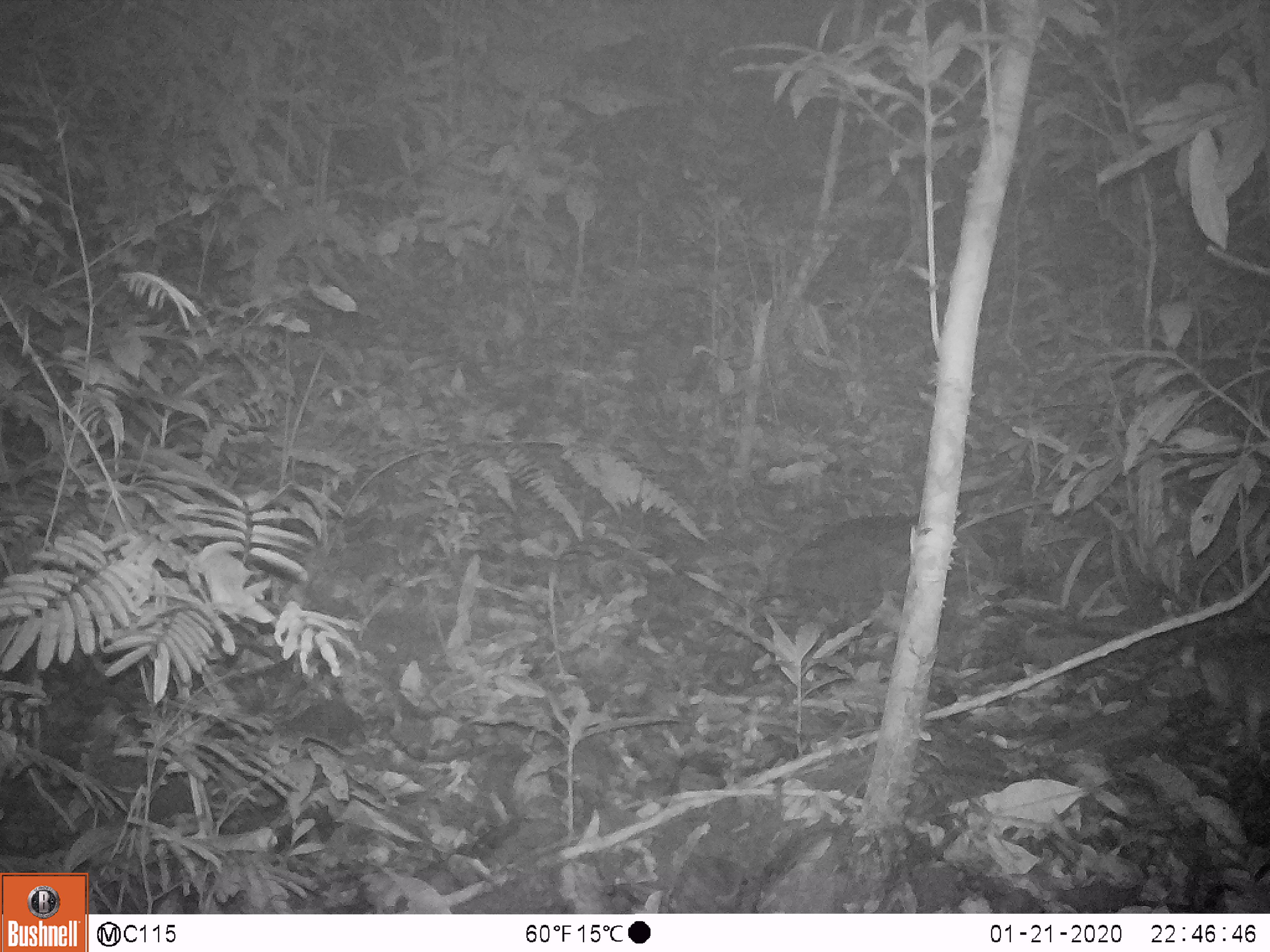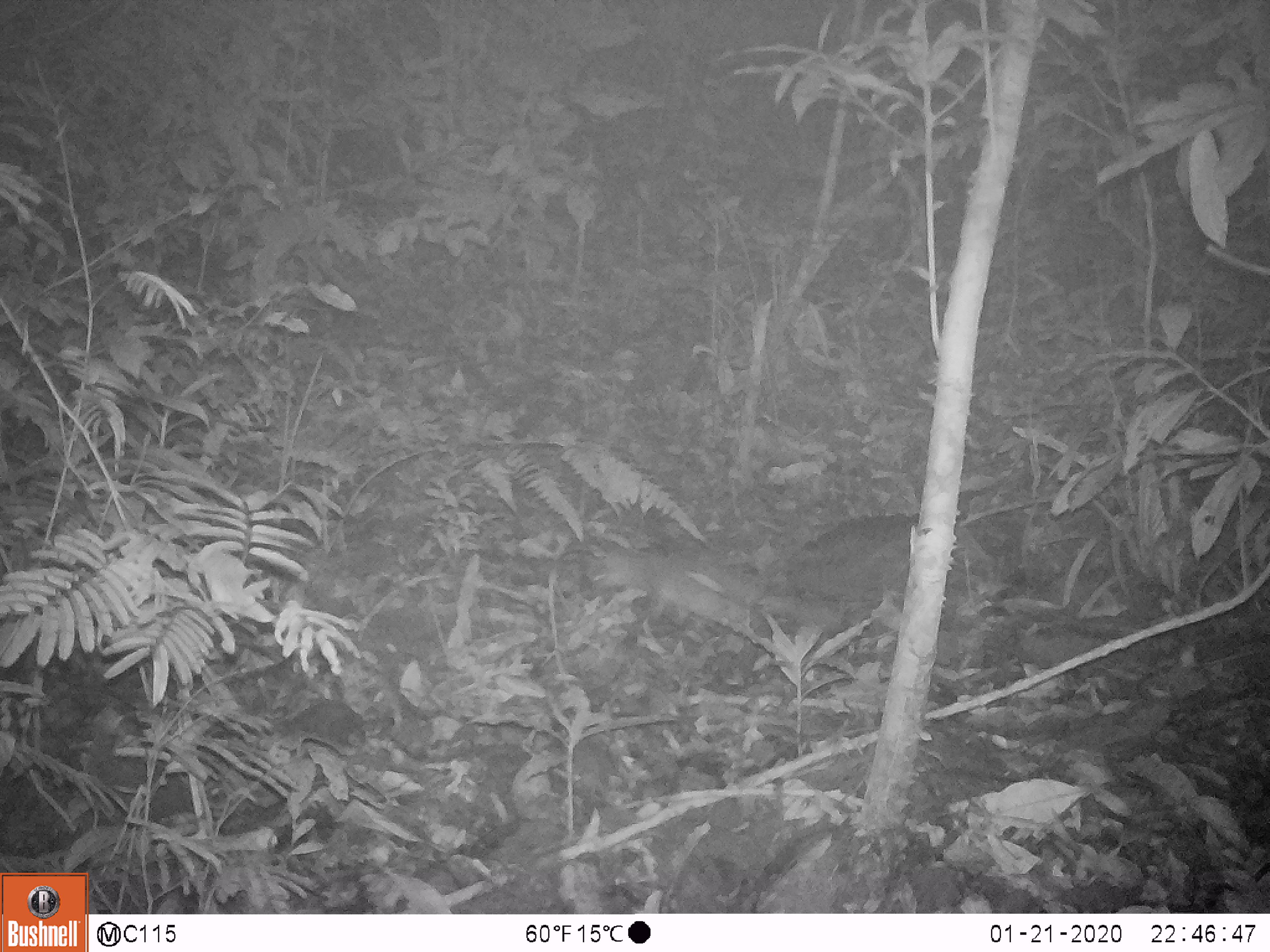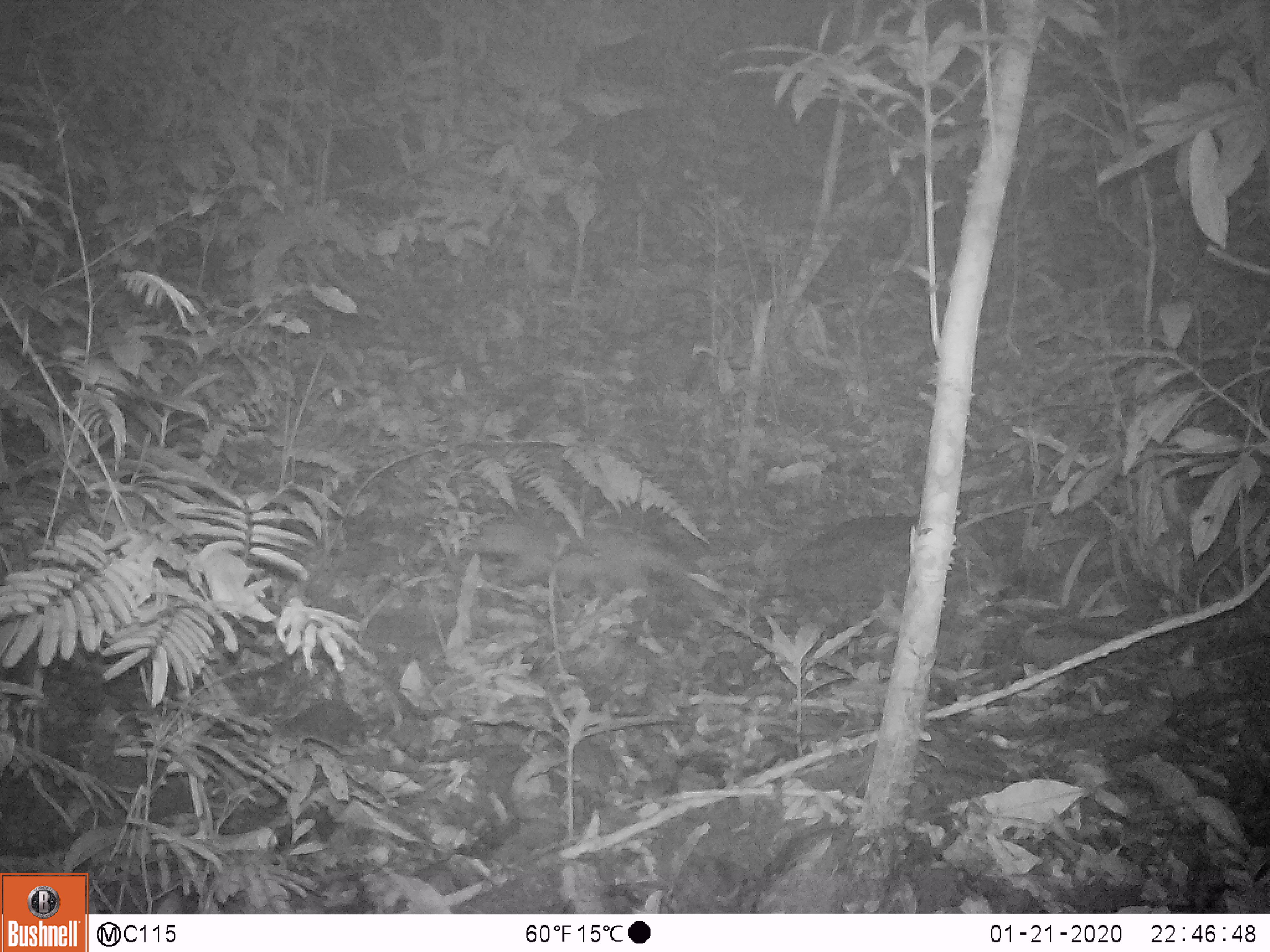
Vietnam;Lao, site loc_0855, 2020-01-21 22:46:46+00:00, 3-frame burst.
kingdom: Animalia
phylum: Chordata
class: Mammalia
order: Carnivora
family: Mustelidae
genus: Melogale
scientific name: Melogale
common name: ferret badger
Ferret badger (Melogale). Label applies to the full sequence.